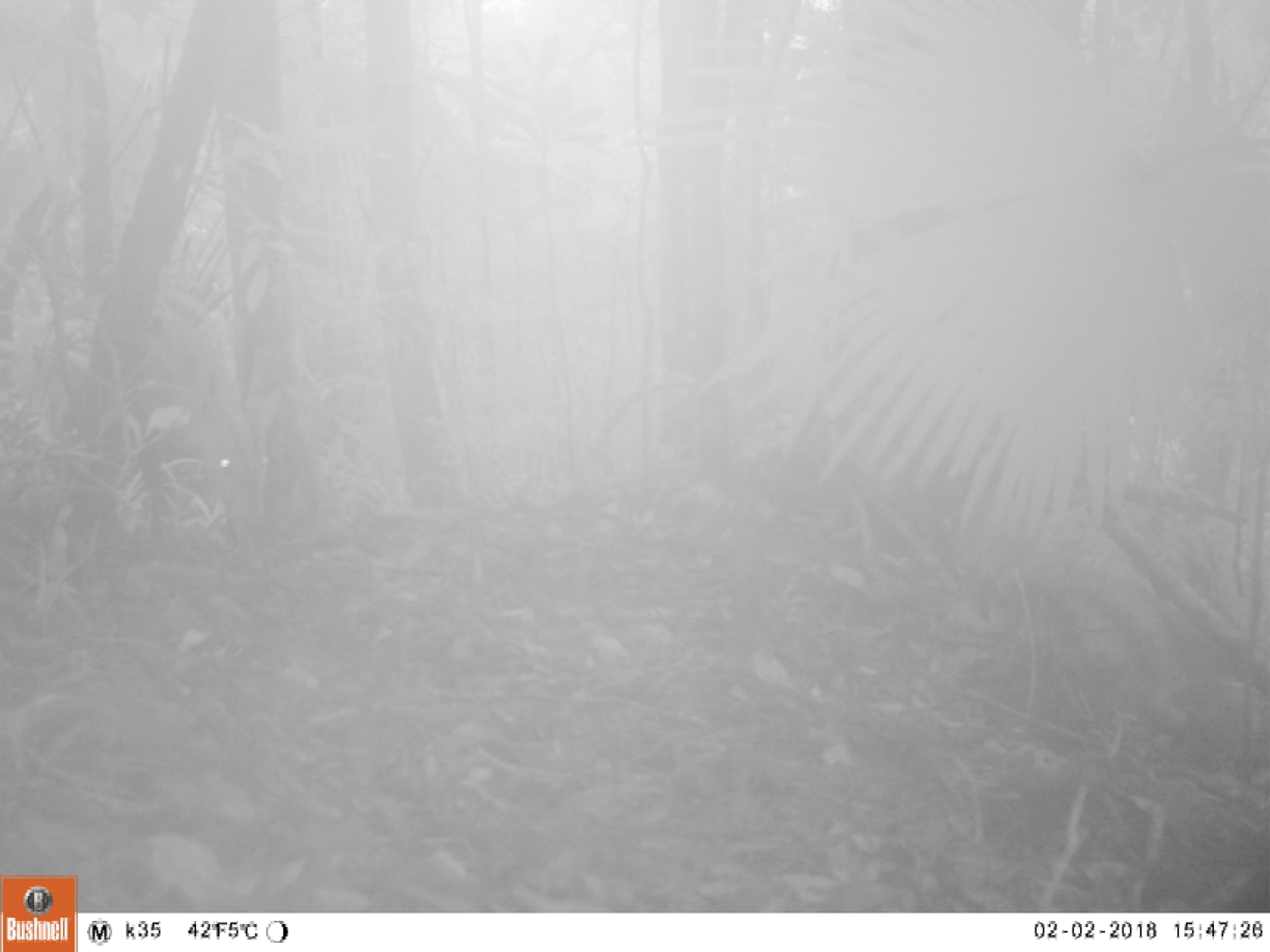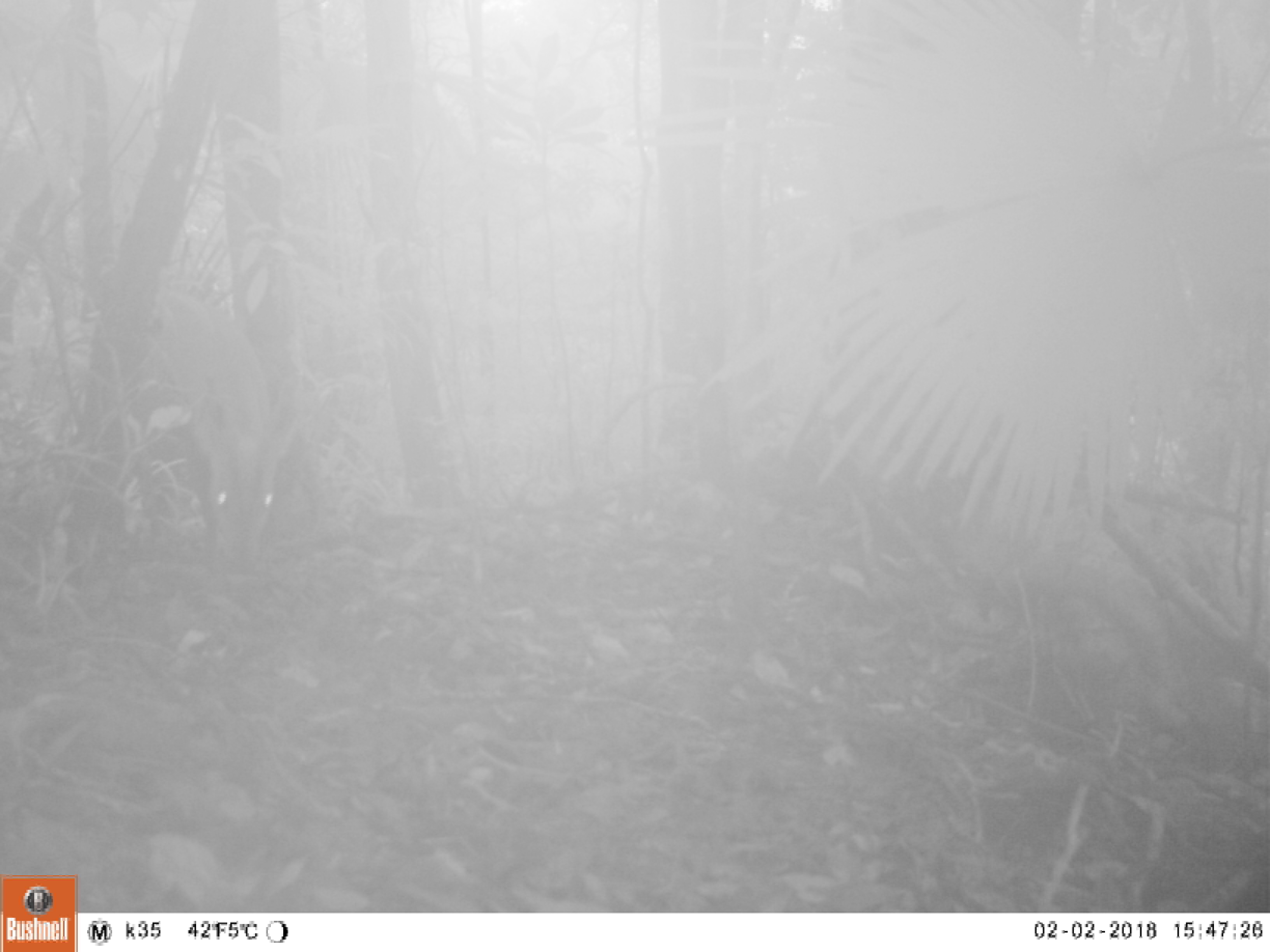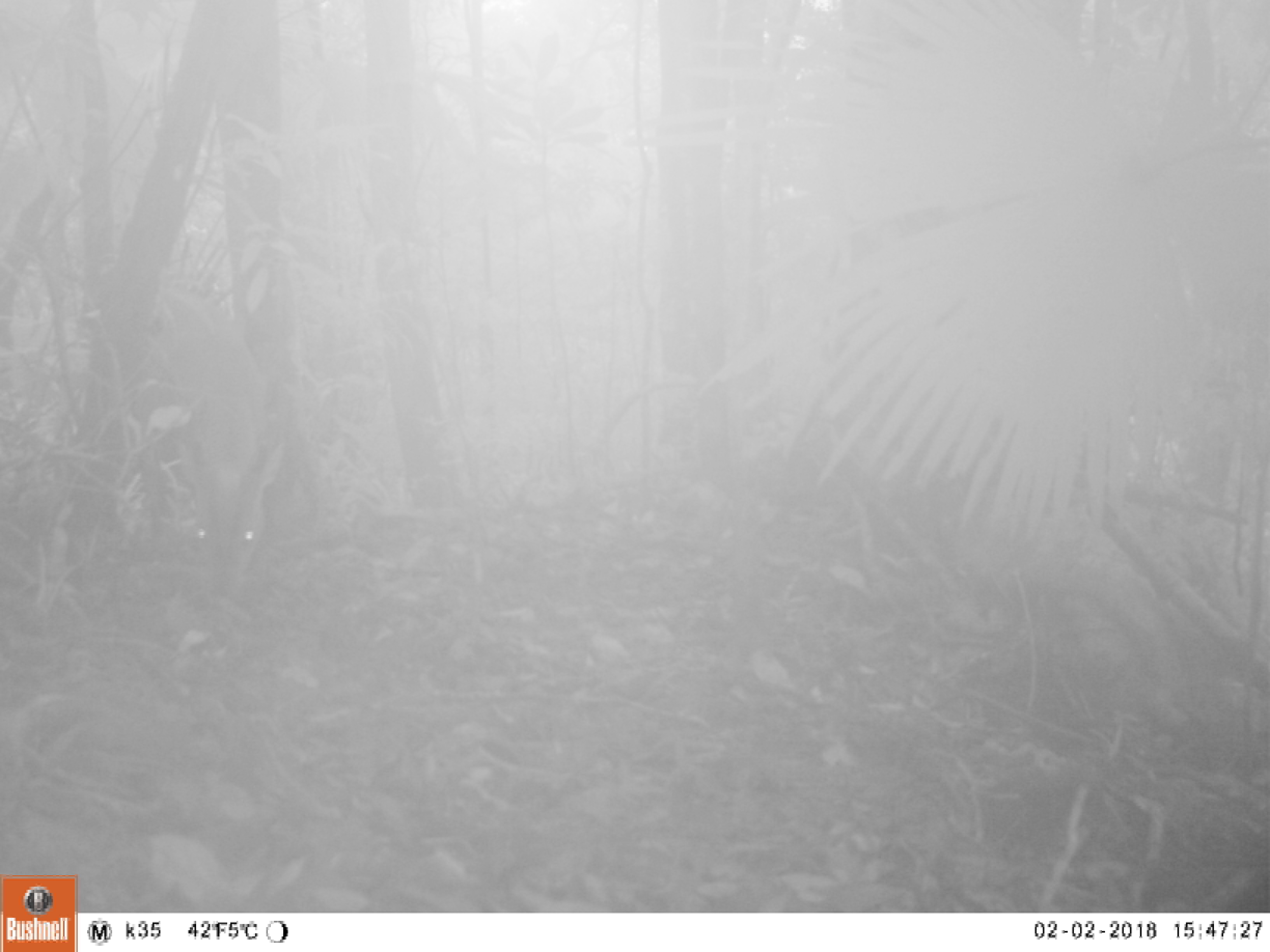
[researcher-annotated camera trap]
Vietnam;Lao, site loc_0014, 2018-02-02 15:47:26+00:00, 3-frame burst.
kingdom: Animalia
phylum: Chordata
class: Mammalia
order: Artiodactyla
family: Cervidae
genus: Muntiacus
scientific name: Muntiacus vuquangensis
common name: large-antlered muntjac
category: large antlered muntjac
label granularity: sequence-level